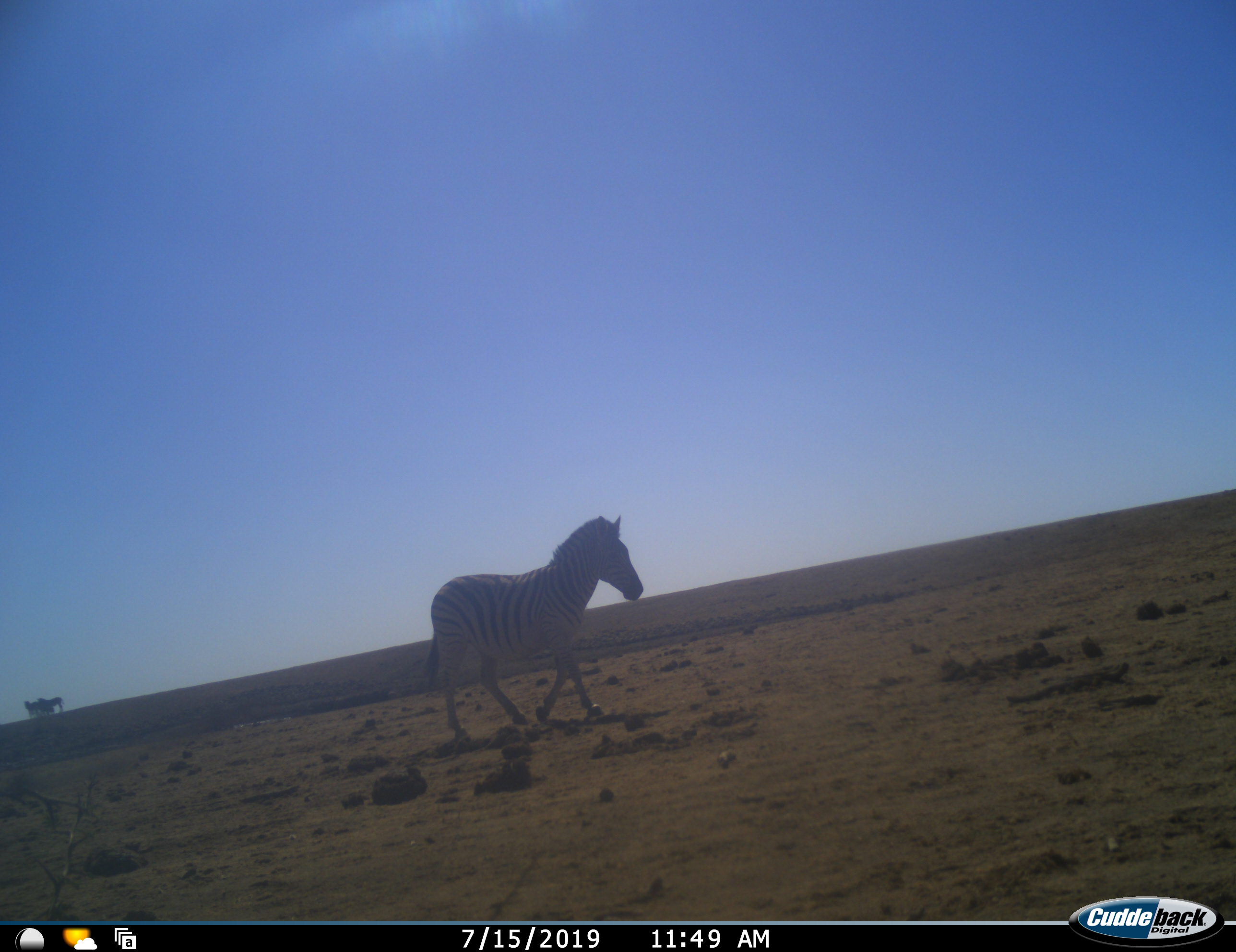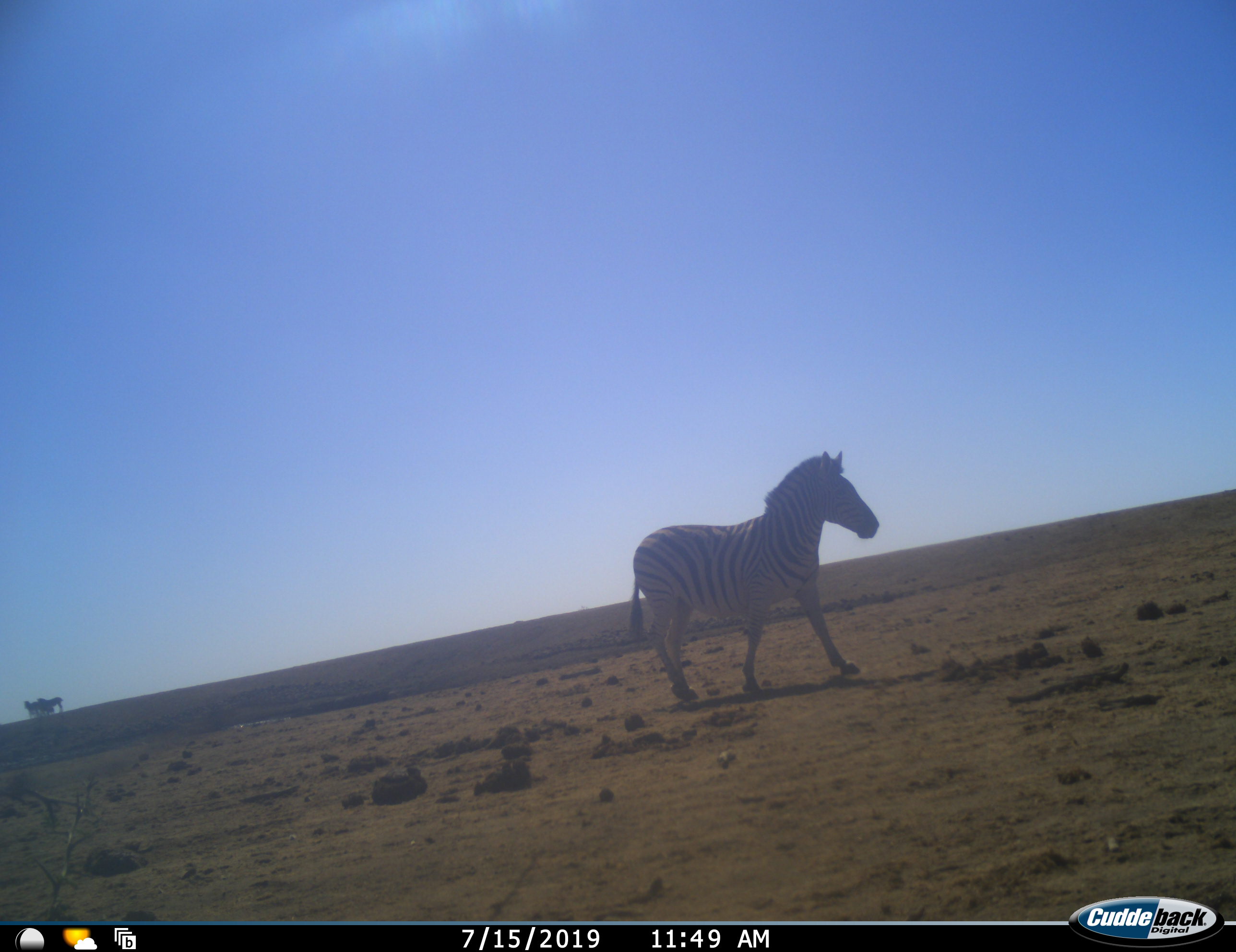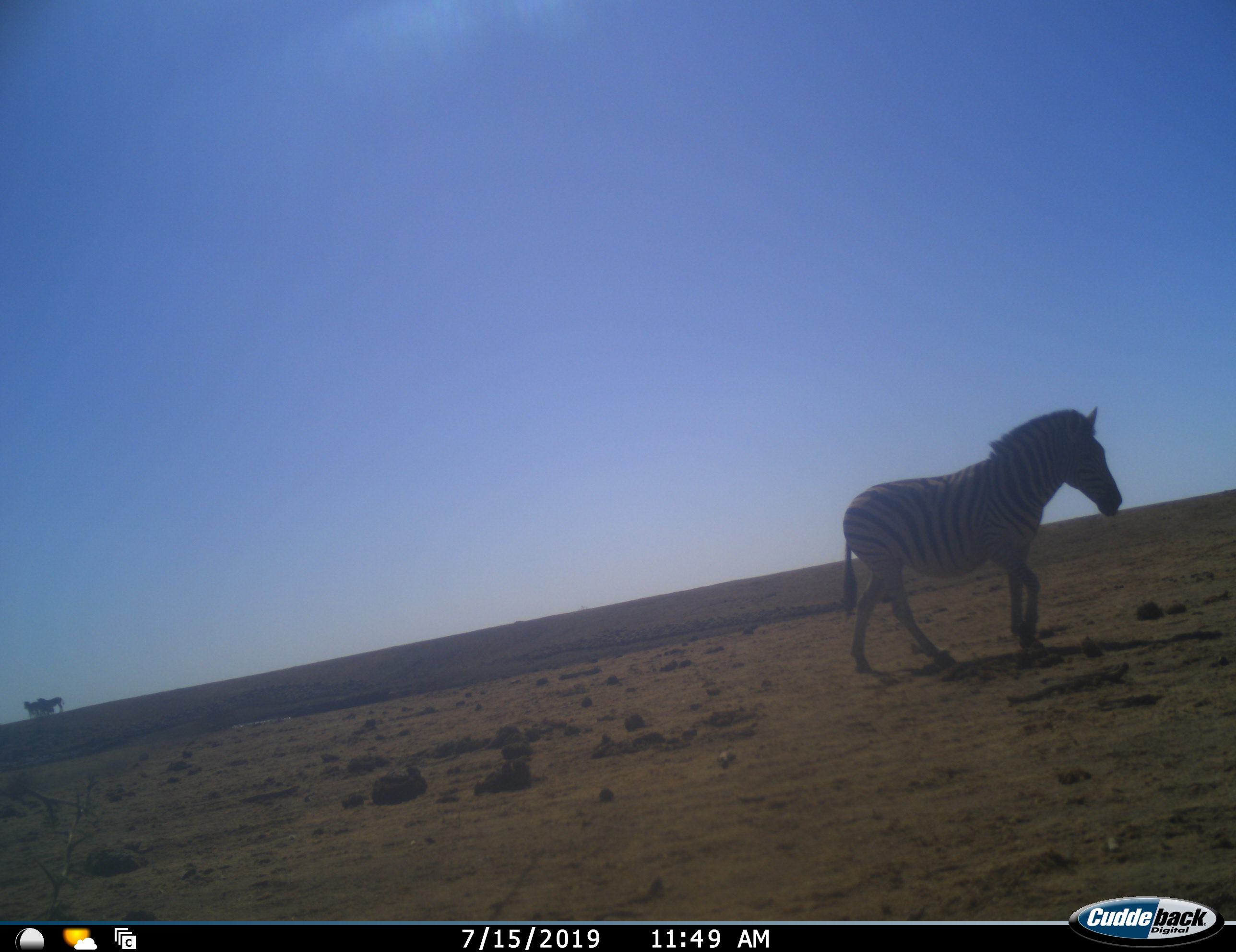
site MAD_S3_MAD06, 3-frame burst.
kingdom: Animalia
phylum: Chordata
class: Mammalia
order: Perissodactyla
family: Equidae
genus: Equus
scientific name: Equus quagga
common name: plains zebra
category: zebraplains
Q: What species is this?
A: Zebraplains (plains zebra) (Equus quagga).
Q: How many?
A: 1.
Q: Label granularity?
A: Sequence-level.